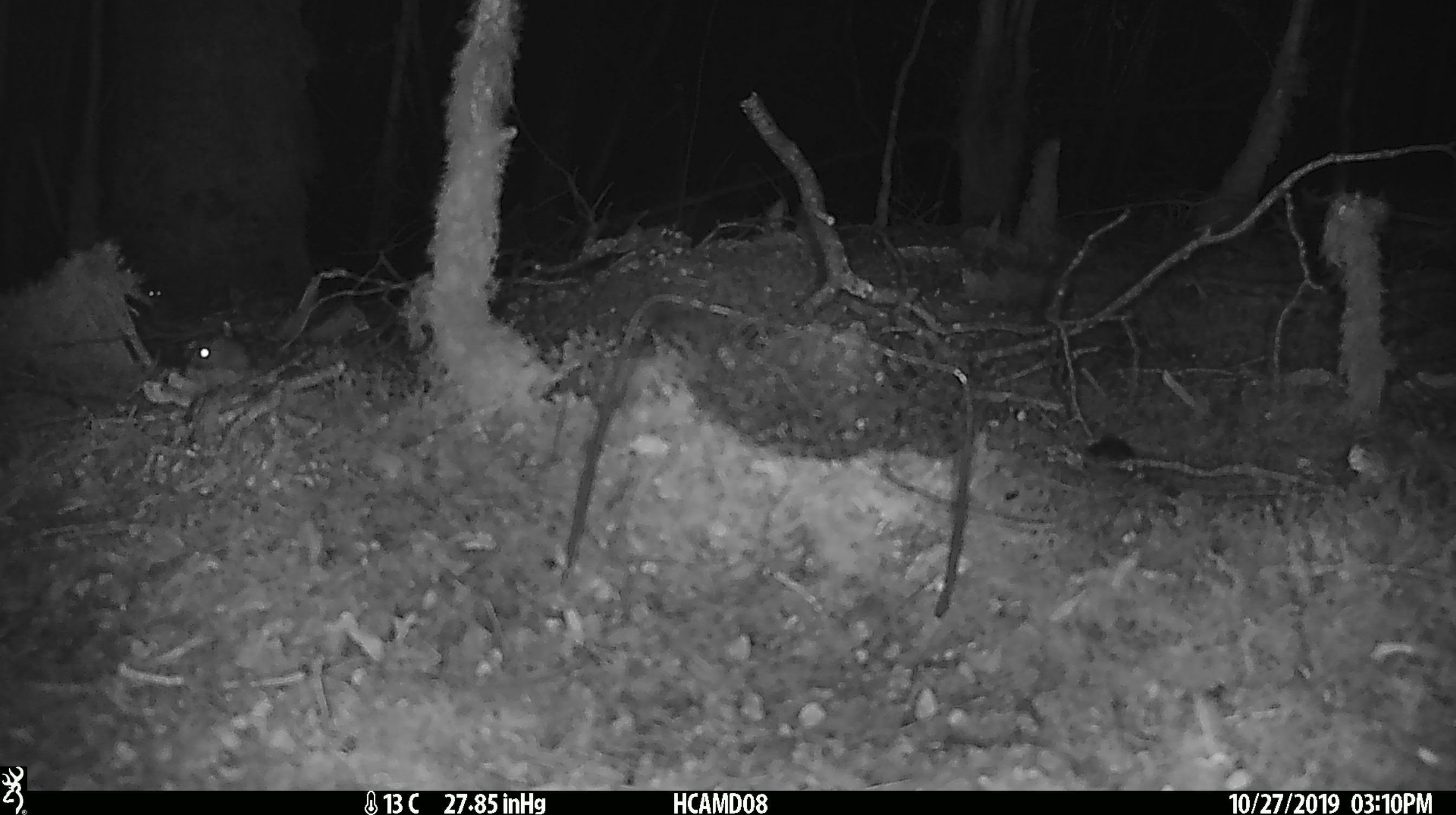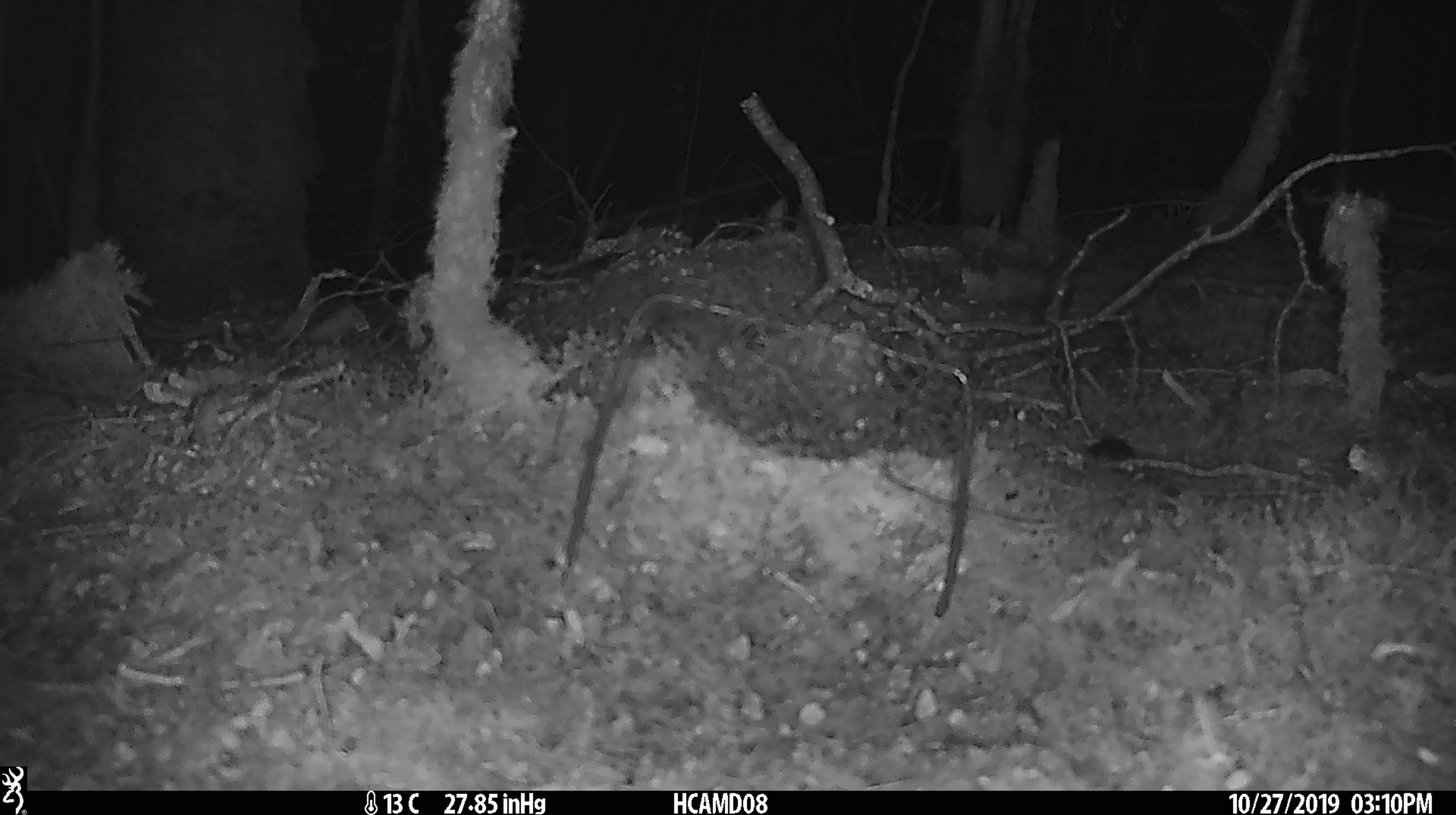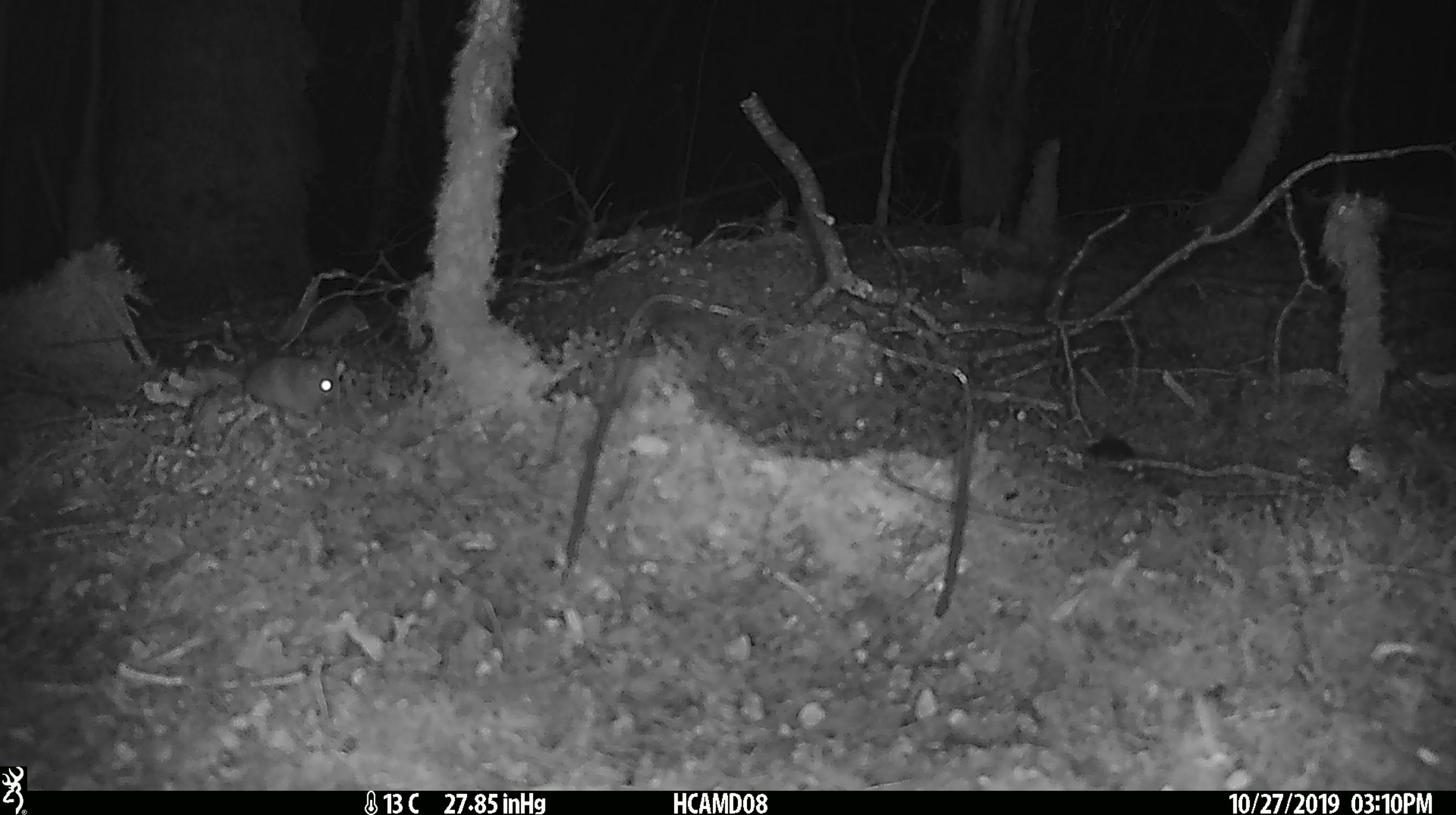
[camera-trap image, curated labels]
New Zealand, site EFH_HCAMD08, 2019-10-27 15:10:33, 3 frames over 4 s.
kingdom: Animalia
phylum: Chordata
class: Mammalia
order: Rodentia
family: Muridae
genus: Mus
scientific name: Mus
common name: mouse